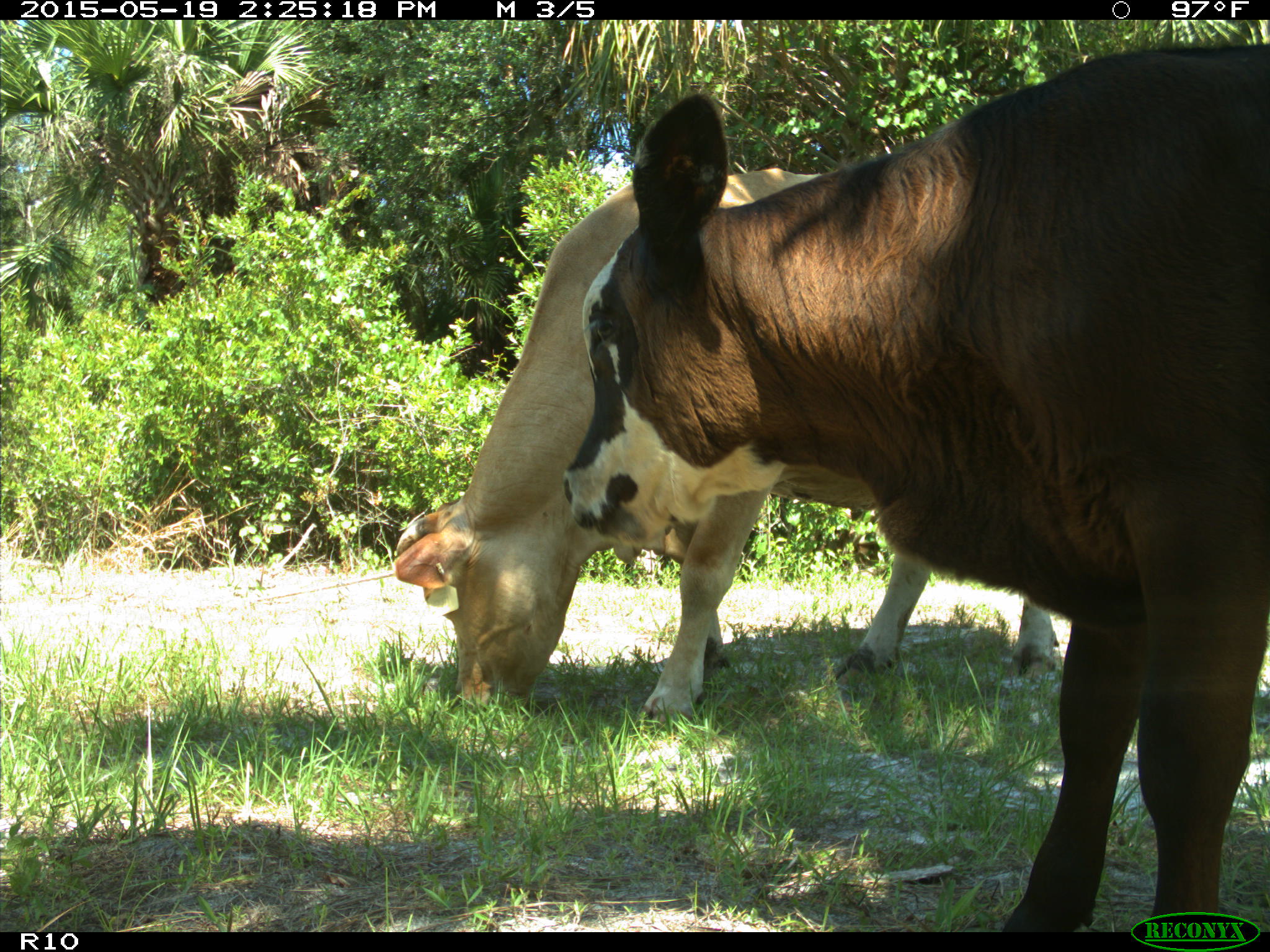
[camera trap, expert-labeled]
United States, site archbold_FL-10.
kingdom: Animalia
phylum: Chordata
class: Mammalia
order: Artiodactyla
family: Bovidae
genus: Bos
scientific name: Bos taurus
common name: domestic cow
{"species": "Bos taurus (domestic cow)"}